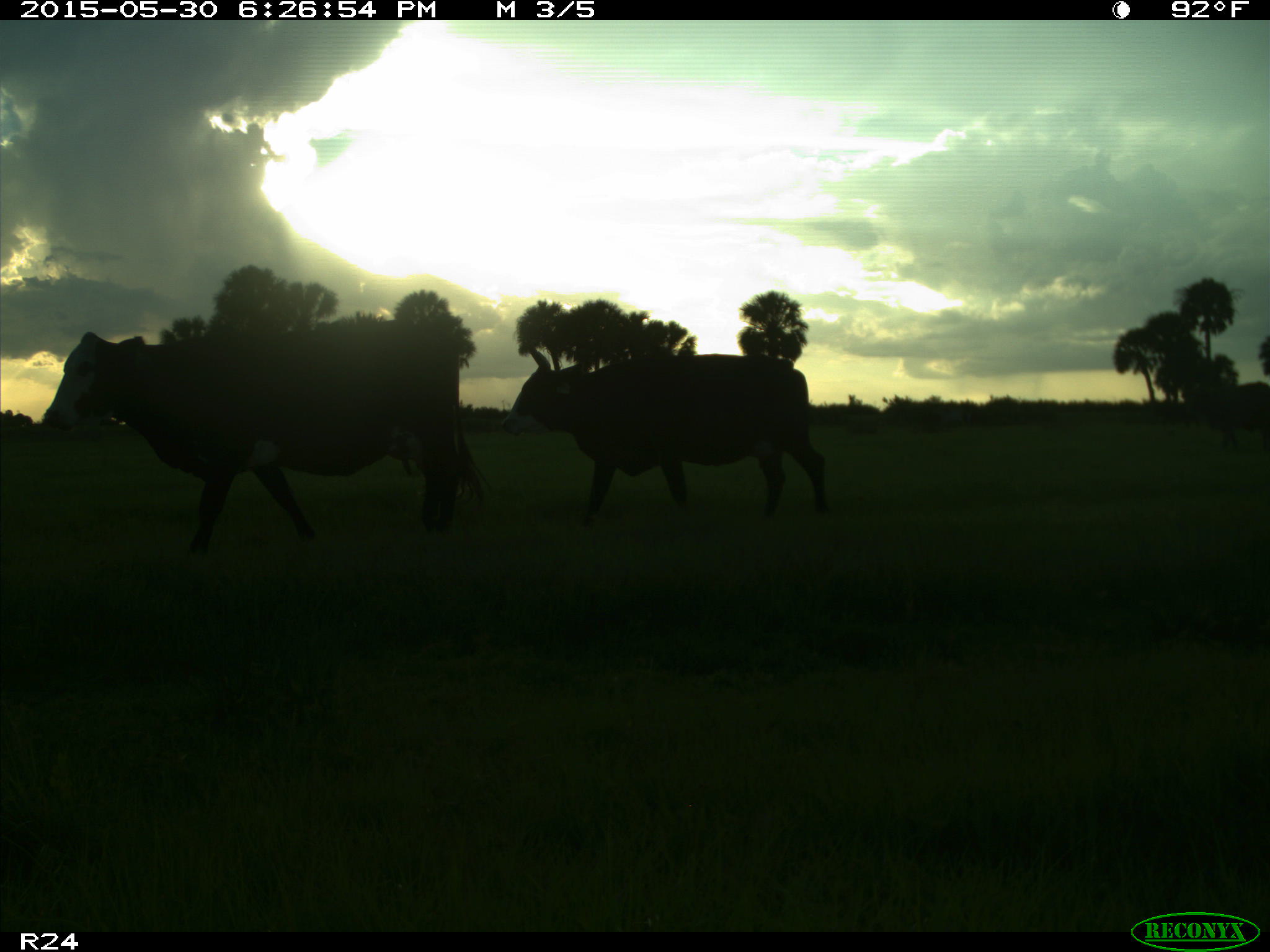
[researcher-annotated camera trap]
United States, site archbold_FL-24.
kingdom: Animalia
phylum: Chordata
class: Mammalia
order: Artiodactyla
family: Bovidae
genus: Bos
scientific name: Bos taurus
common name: domestic cow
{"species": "Bos taurus (domestic cow)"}